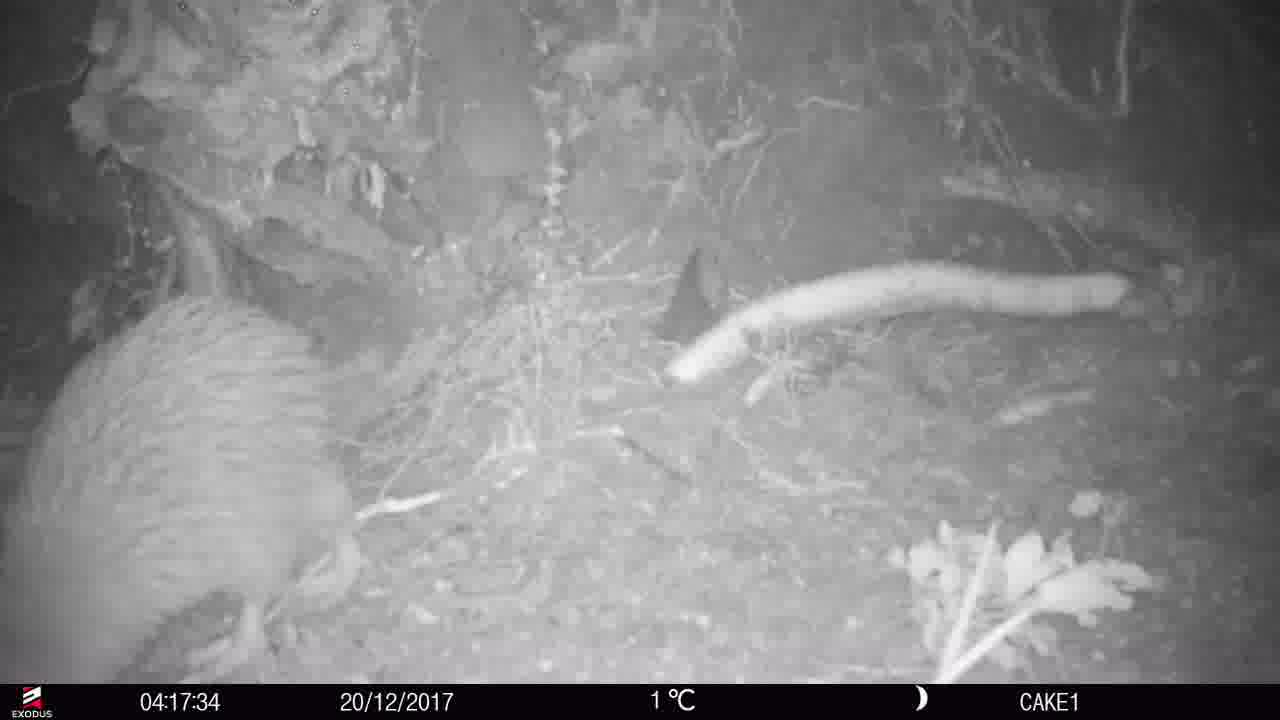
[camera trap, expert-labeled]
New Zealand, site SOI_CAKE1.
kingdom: Animalia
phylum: Chordata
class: Aves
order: Apterygiformes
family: Apterygidae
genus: Apteryx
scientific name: Apteryx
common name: kiwi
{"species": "kiwi (Apteryx)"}